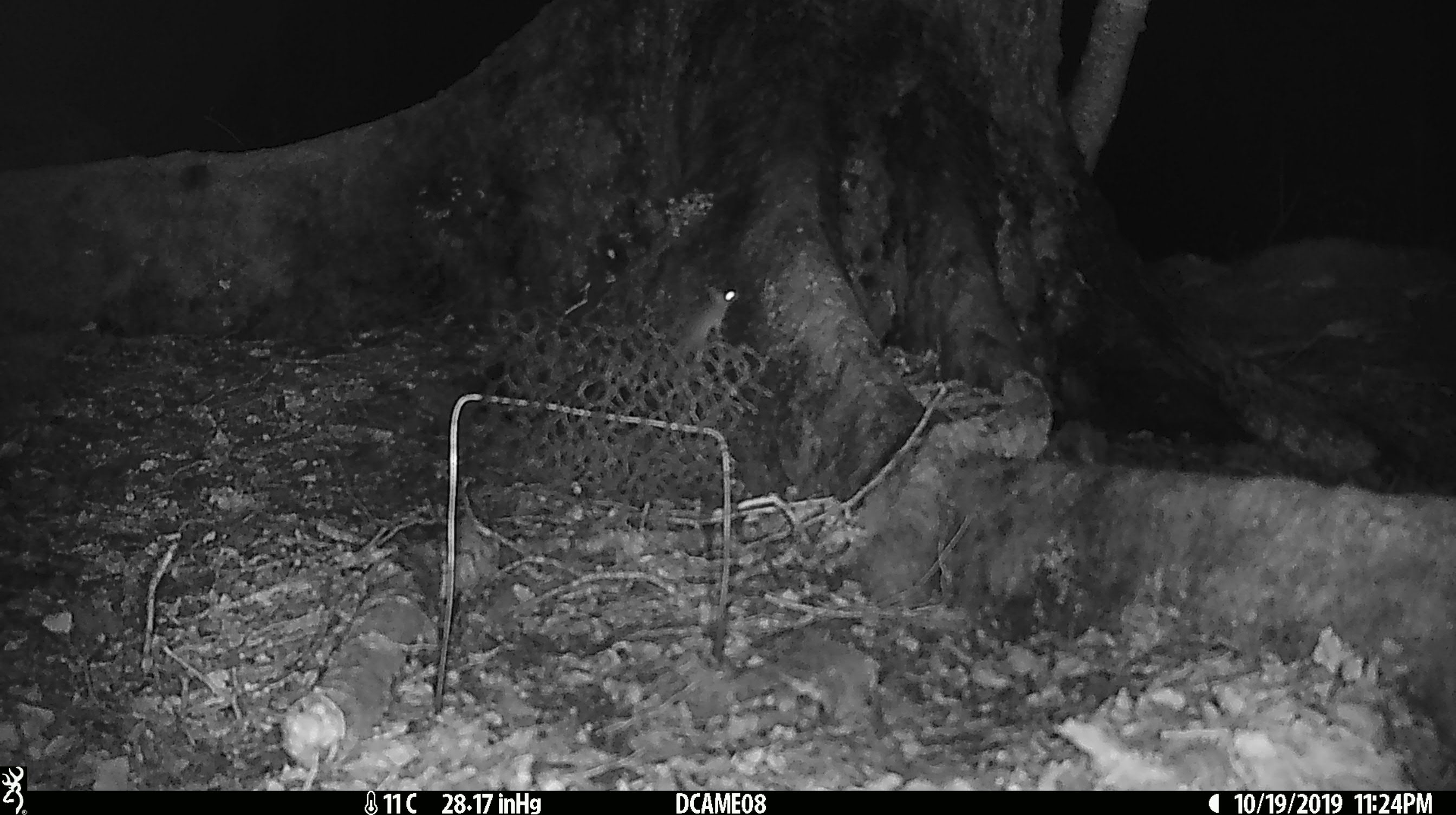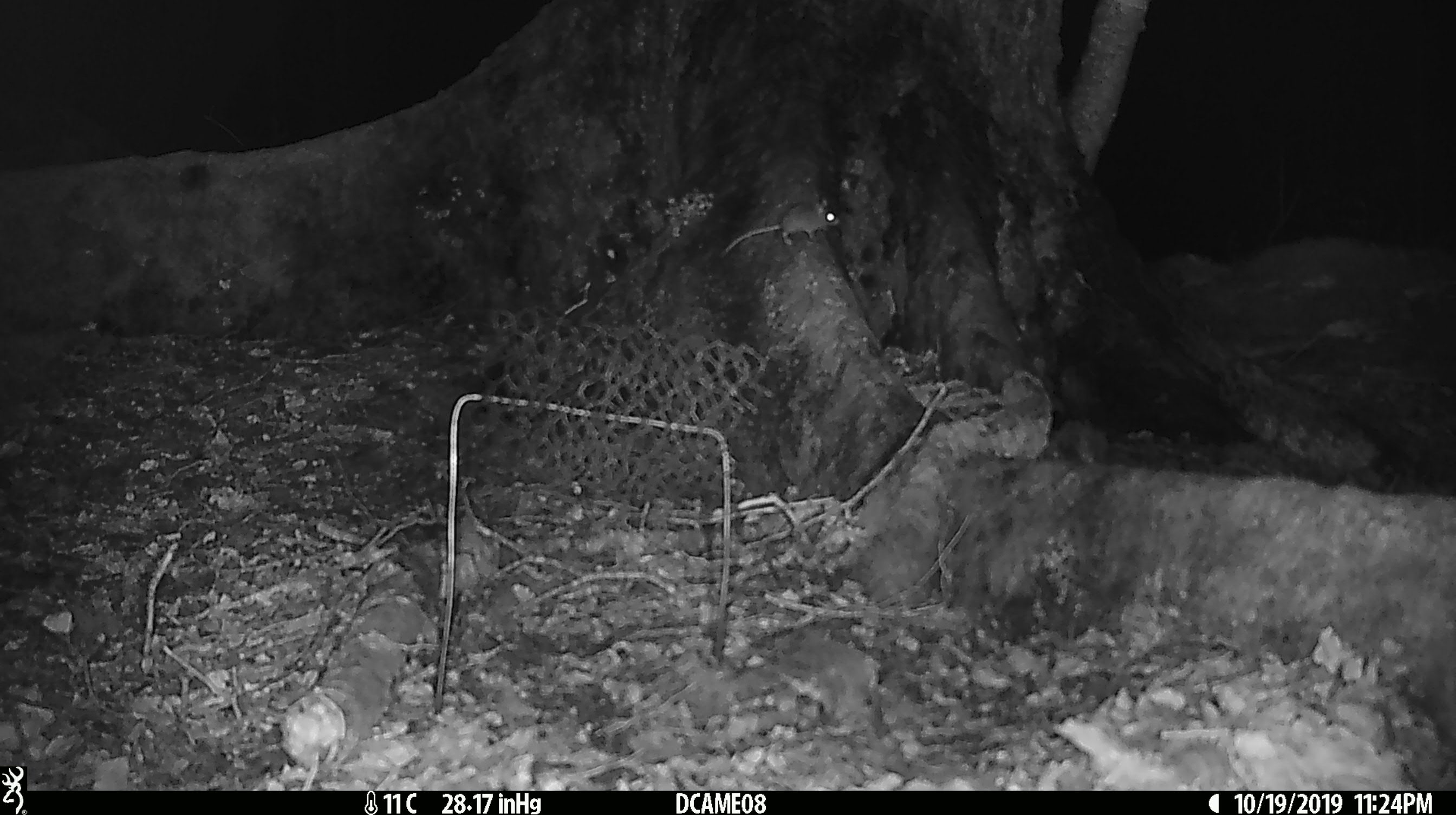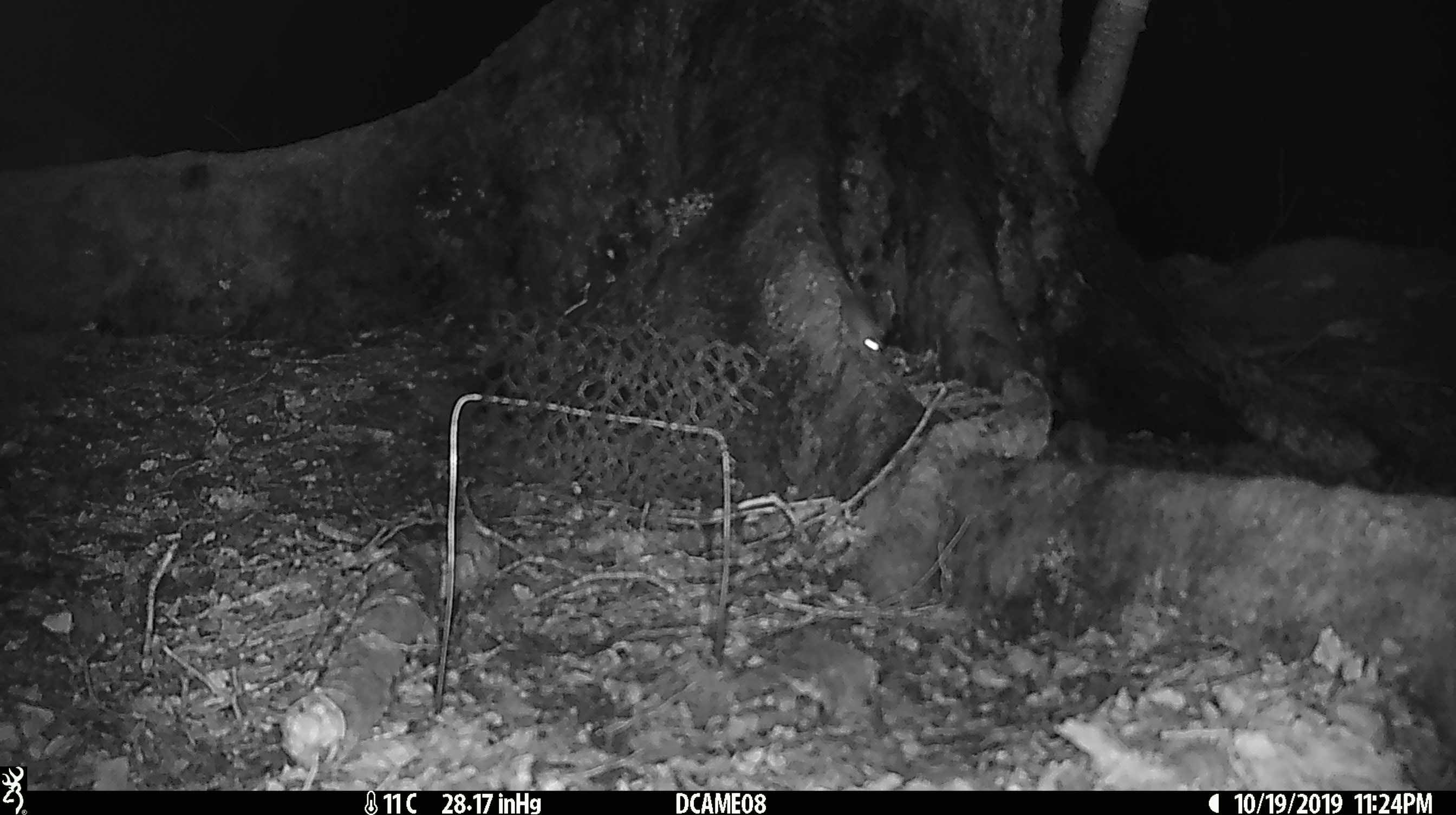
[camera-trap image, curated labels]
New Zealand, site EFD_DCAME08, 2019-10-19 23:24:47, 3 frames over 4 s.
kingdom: Animalia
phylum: Chordata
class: Mammalia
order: Rodentia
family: Muridae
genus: Mus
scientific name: Mus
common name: mouse